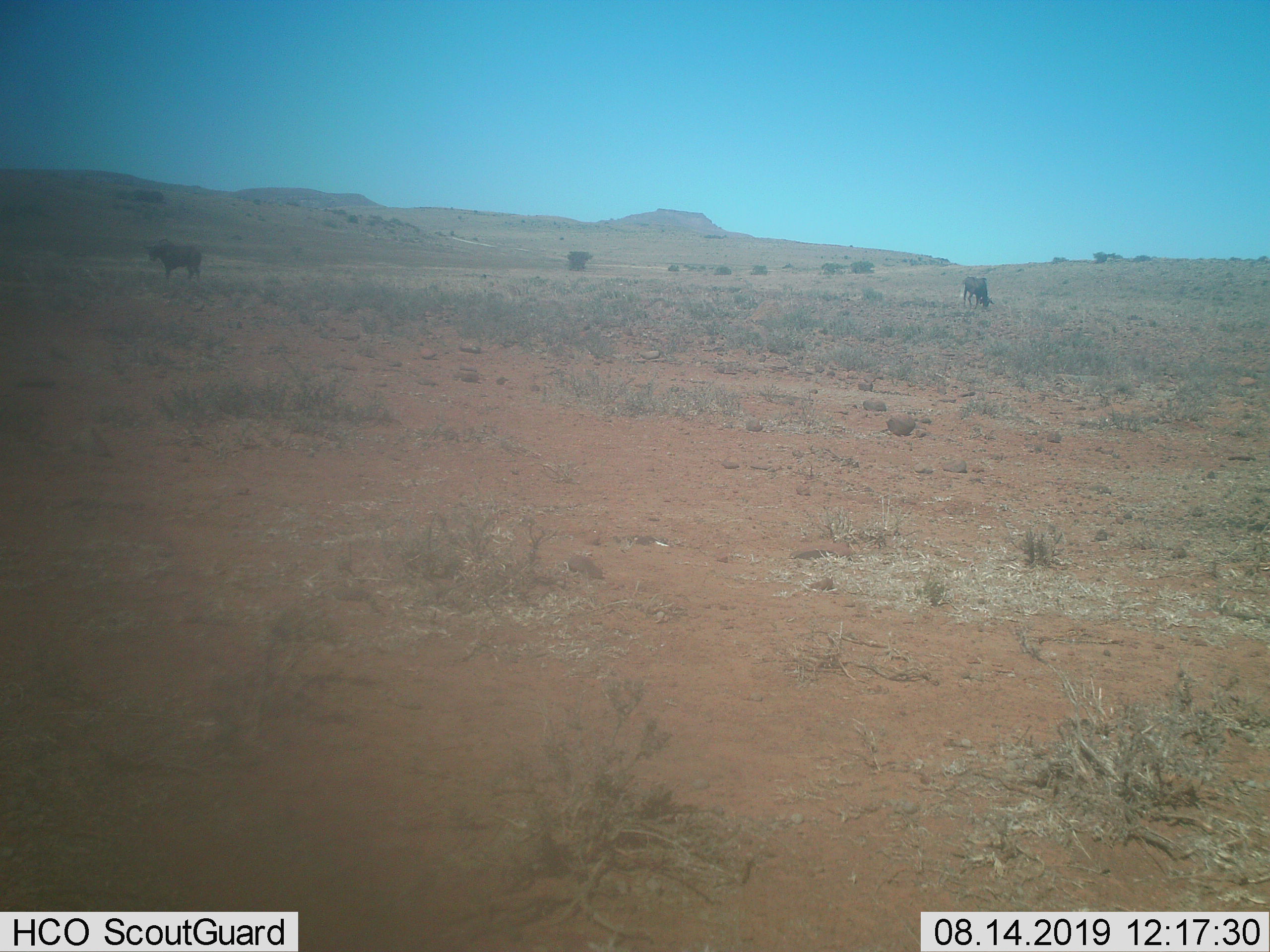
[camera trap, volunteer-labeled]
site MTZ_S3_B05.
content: unidentified animal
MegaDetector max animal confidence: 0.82